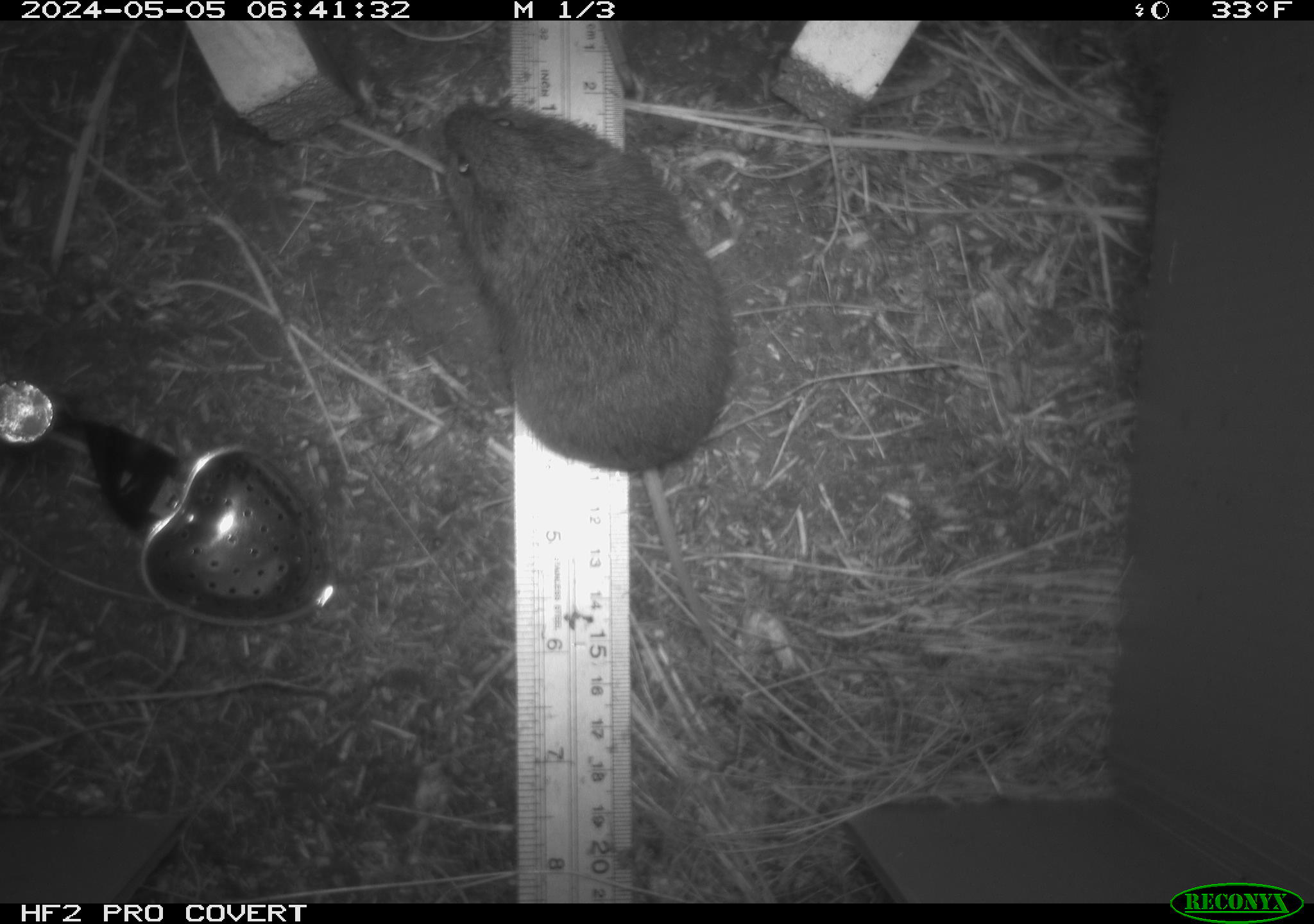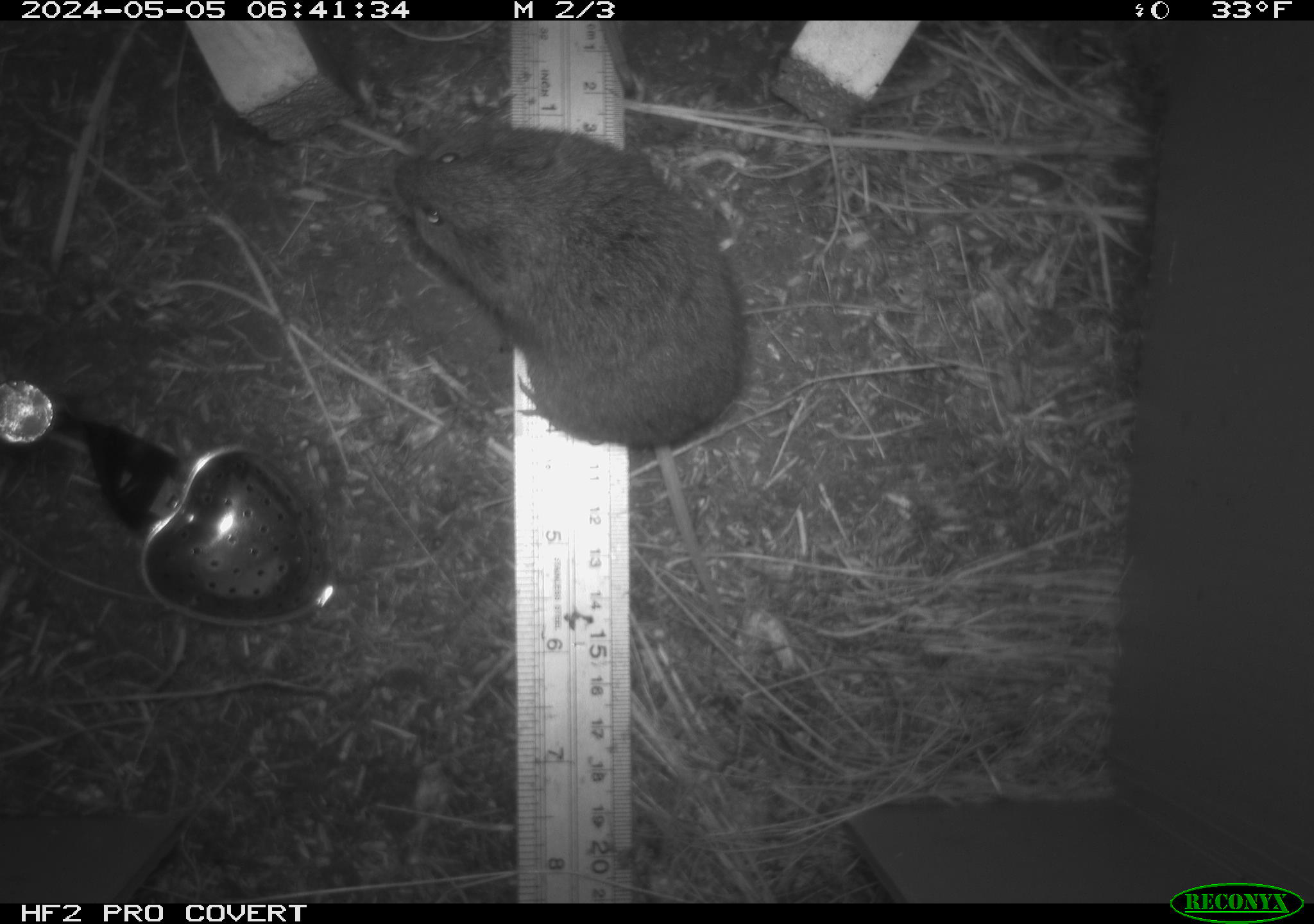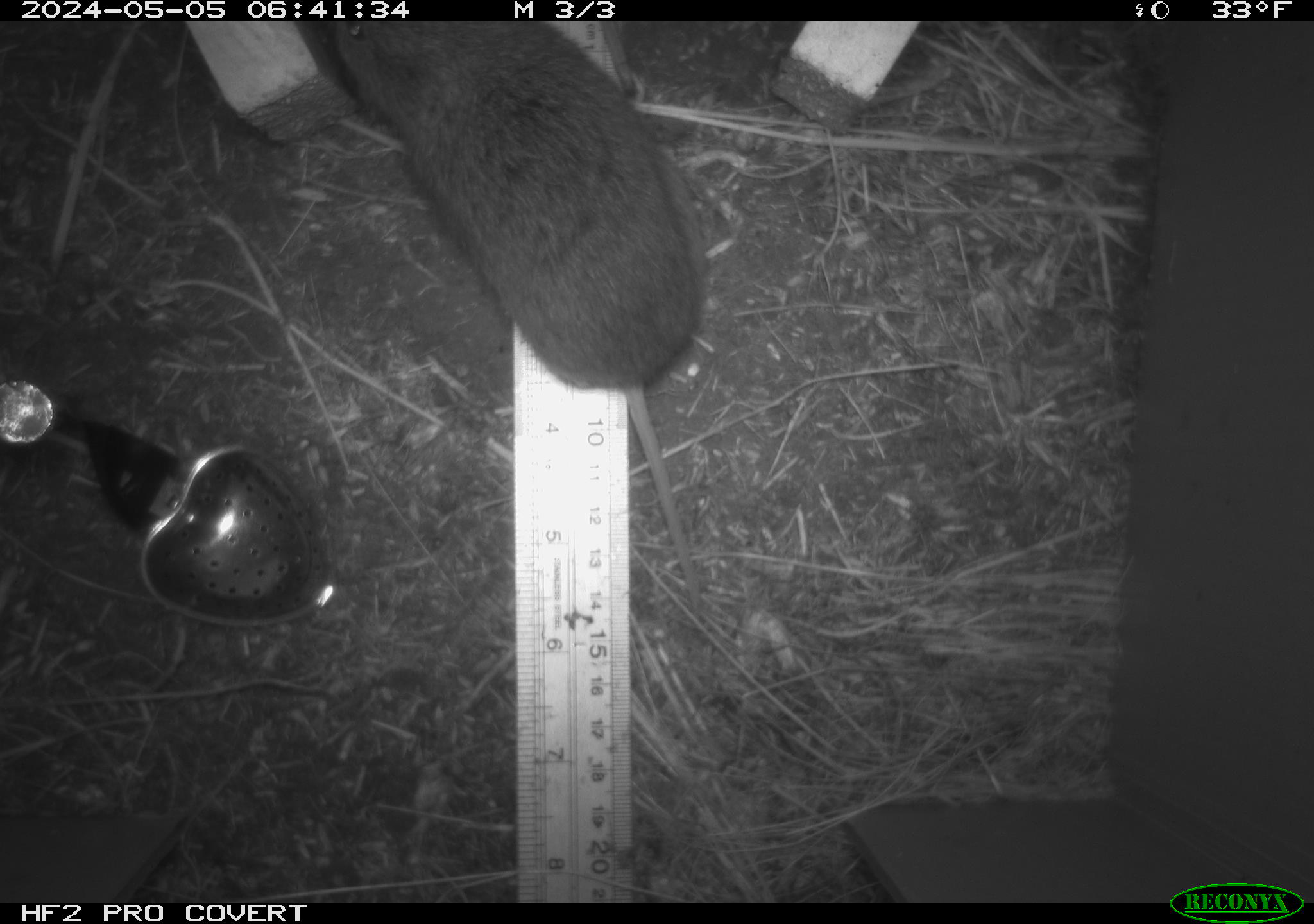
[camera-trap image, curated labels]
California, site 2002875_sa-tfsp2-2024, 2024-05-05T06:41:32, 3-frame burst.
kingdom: Animalia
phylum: Chordata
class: Mammalia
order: Rodentia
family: Cricetidae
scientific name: Arvicolinae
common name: voles, lemmings, and muskrats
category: arvicolinae subfamily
Arvicolinae subfamily (voles, lemmings, and muskrats) (Arvicolinae).